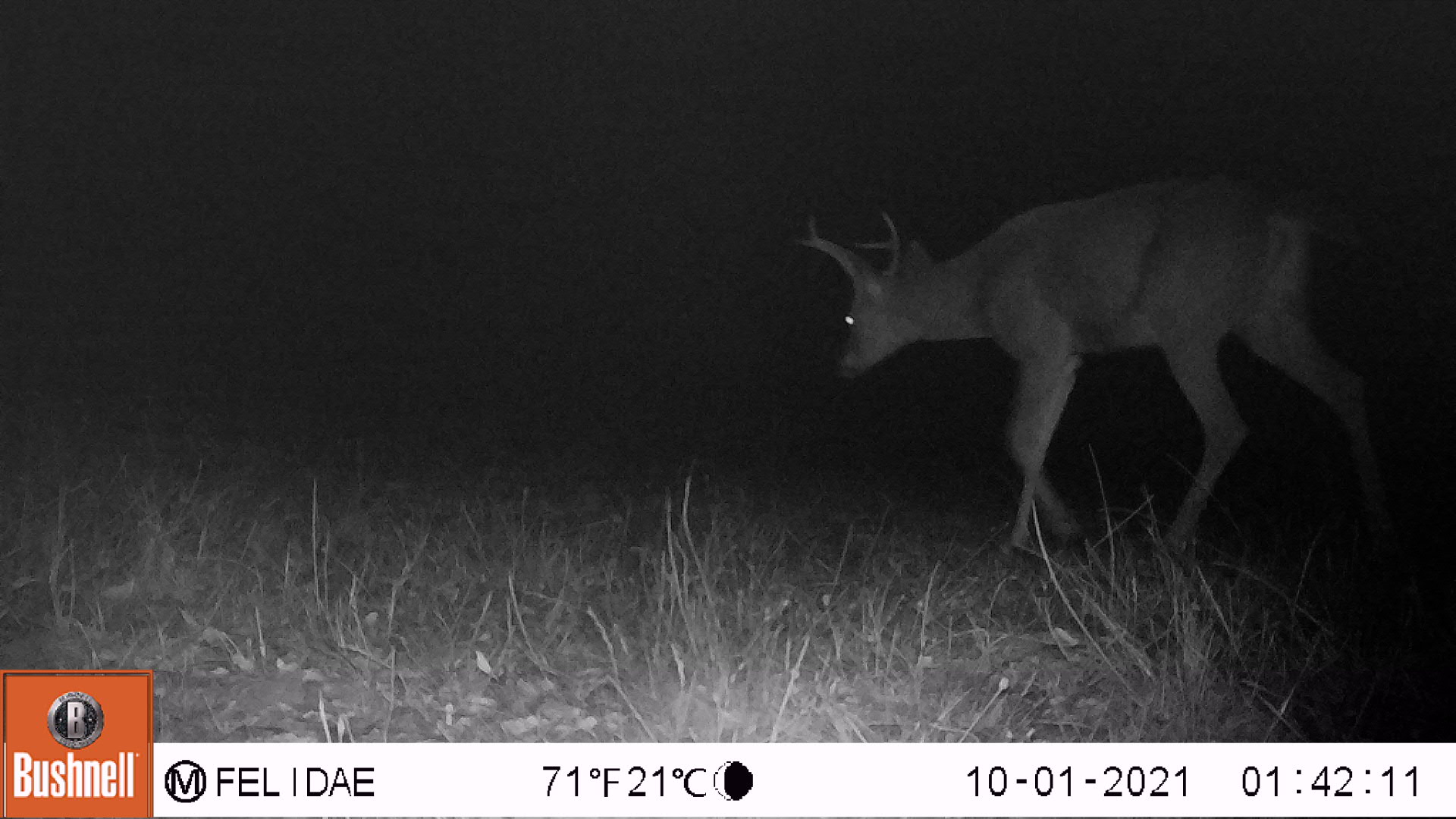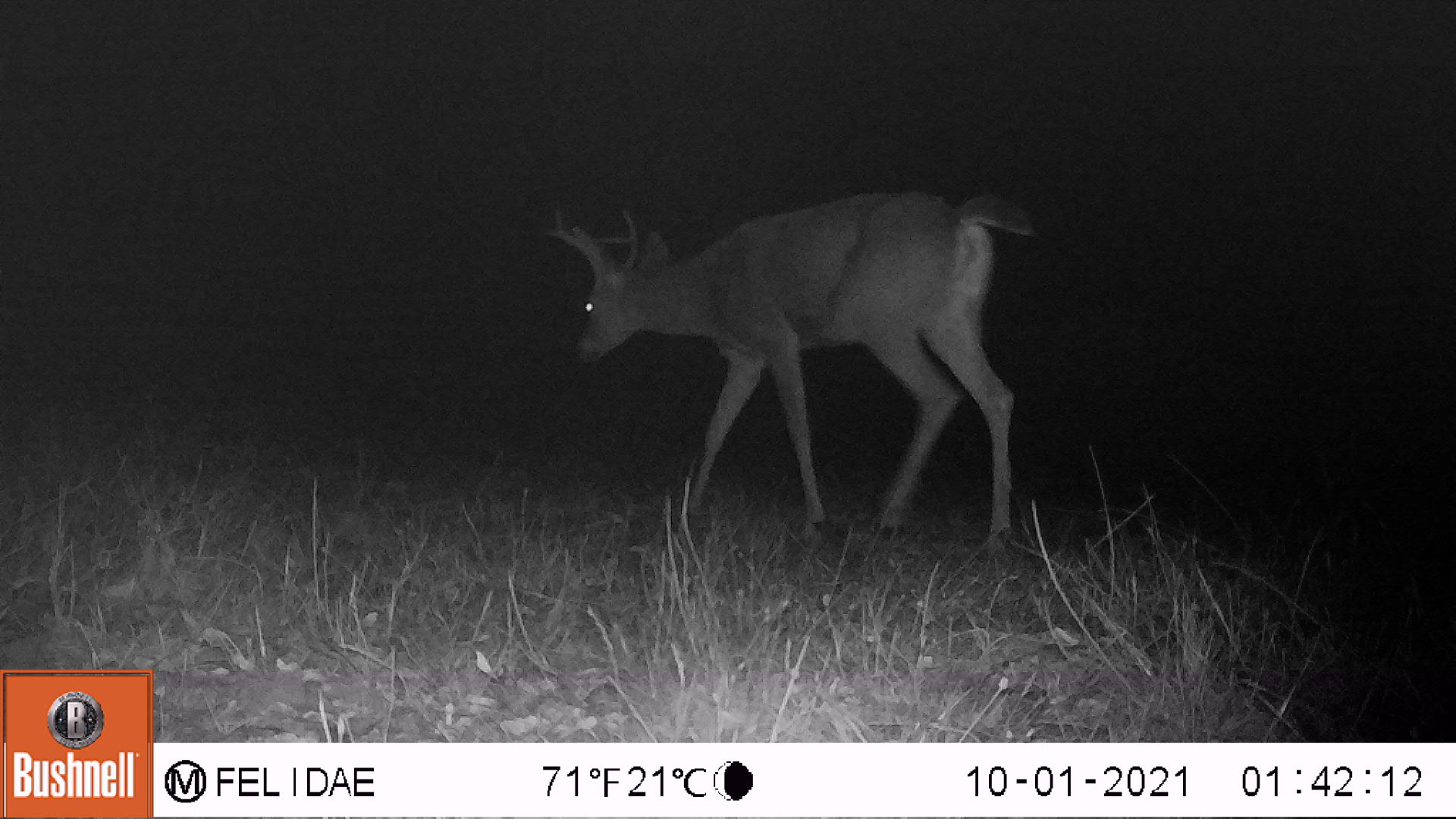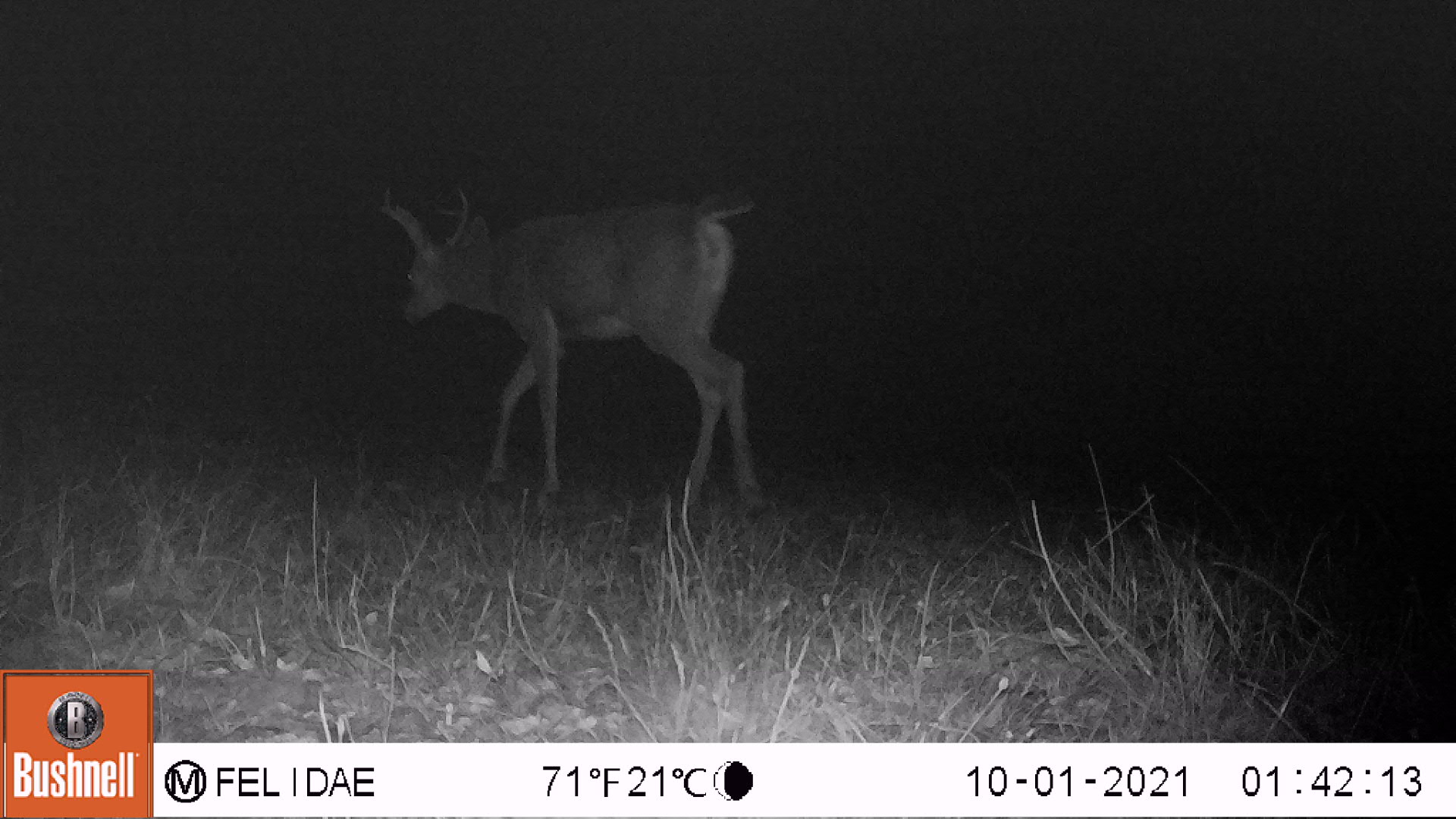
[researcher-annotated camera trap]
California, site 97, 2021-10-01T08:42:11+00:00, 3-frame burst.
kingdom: Animalia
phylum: Chordata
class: Mammalia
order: Artiodactyla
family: Cervidae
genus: Odocoileus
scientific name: Odocoileus hemionus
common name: mule deer